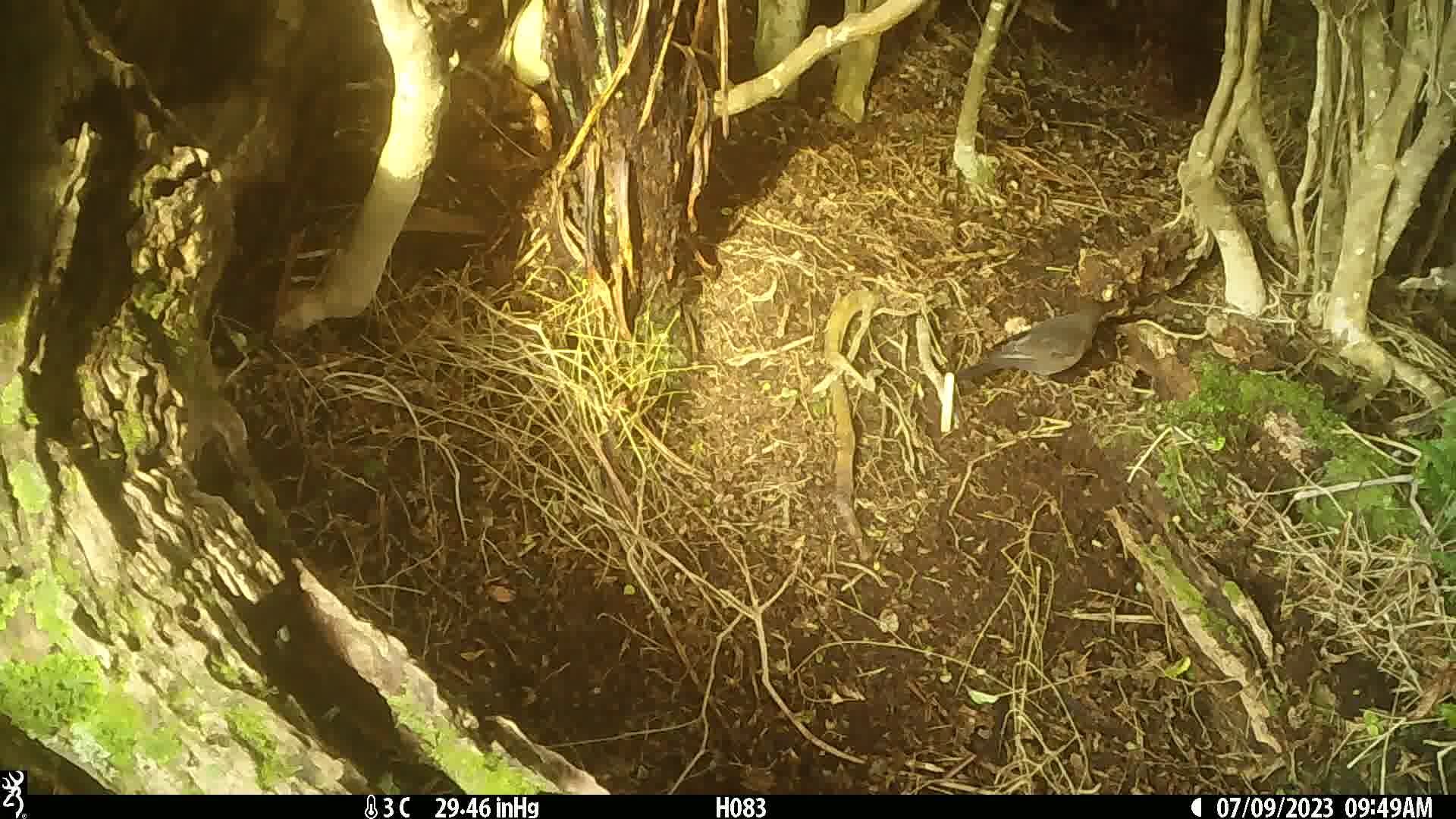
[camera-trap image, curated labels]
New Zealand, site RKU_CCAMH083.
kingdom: Animalia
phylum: Chordata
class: Aves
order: Passeriformes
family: Turdidae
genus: Turdus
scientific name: Turdus merula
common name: eurasian blackbird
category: blackbird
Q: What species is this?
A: Blackbird (eurasian blackbird) (Turdus merula).